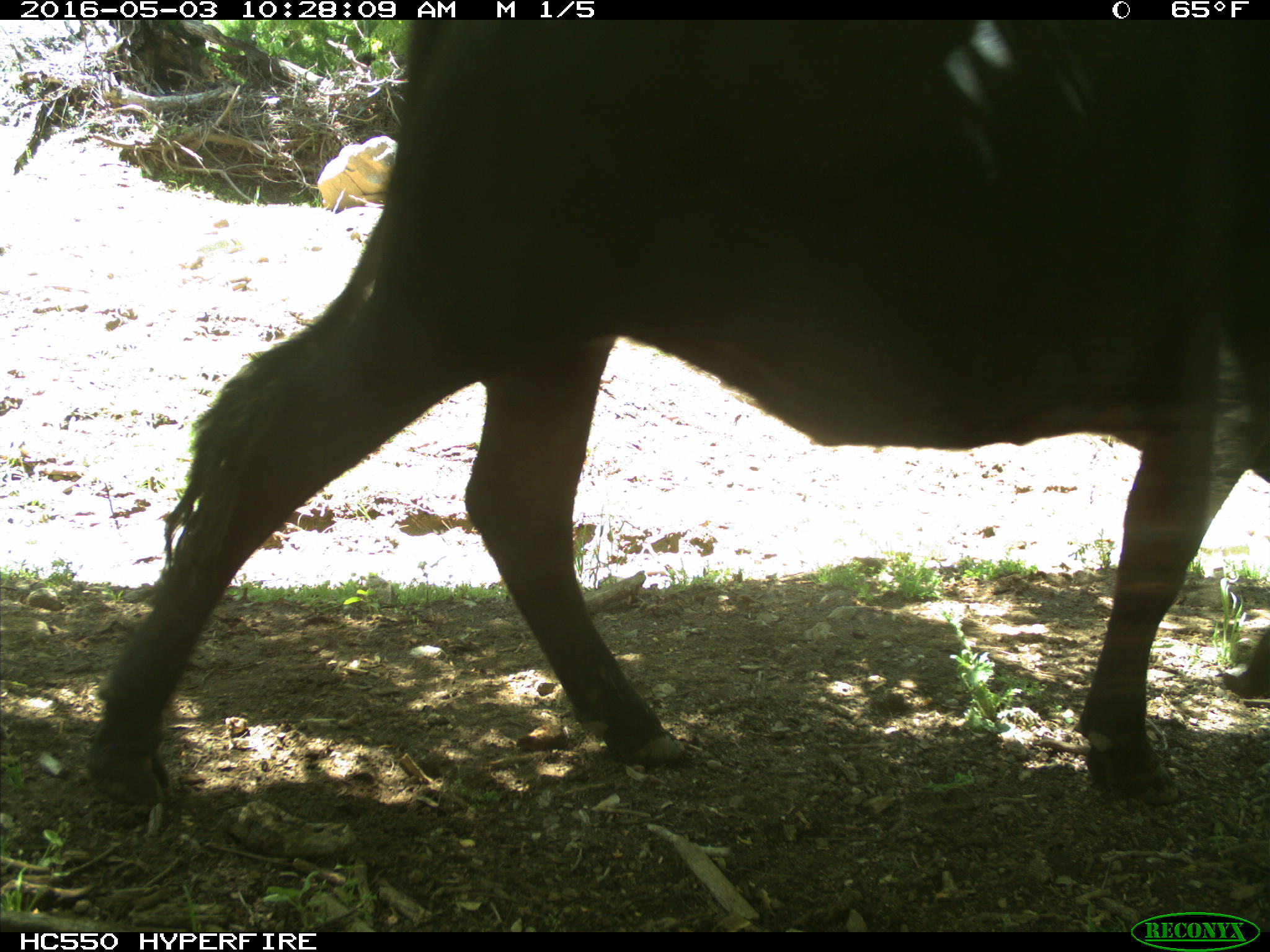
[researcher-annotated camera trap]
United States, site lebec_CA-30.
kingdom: Animalia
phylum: Chordata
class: Mammalia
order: Artiodactyla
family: Bovidae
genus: Bos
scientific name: Bos taurus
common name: domestic cow